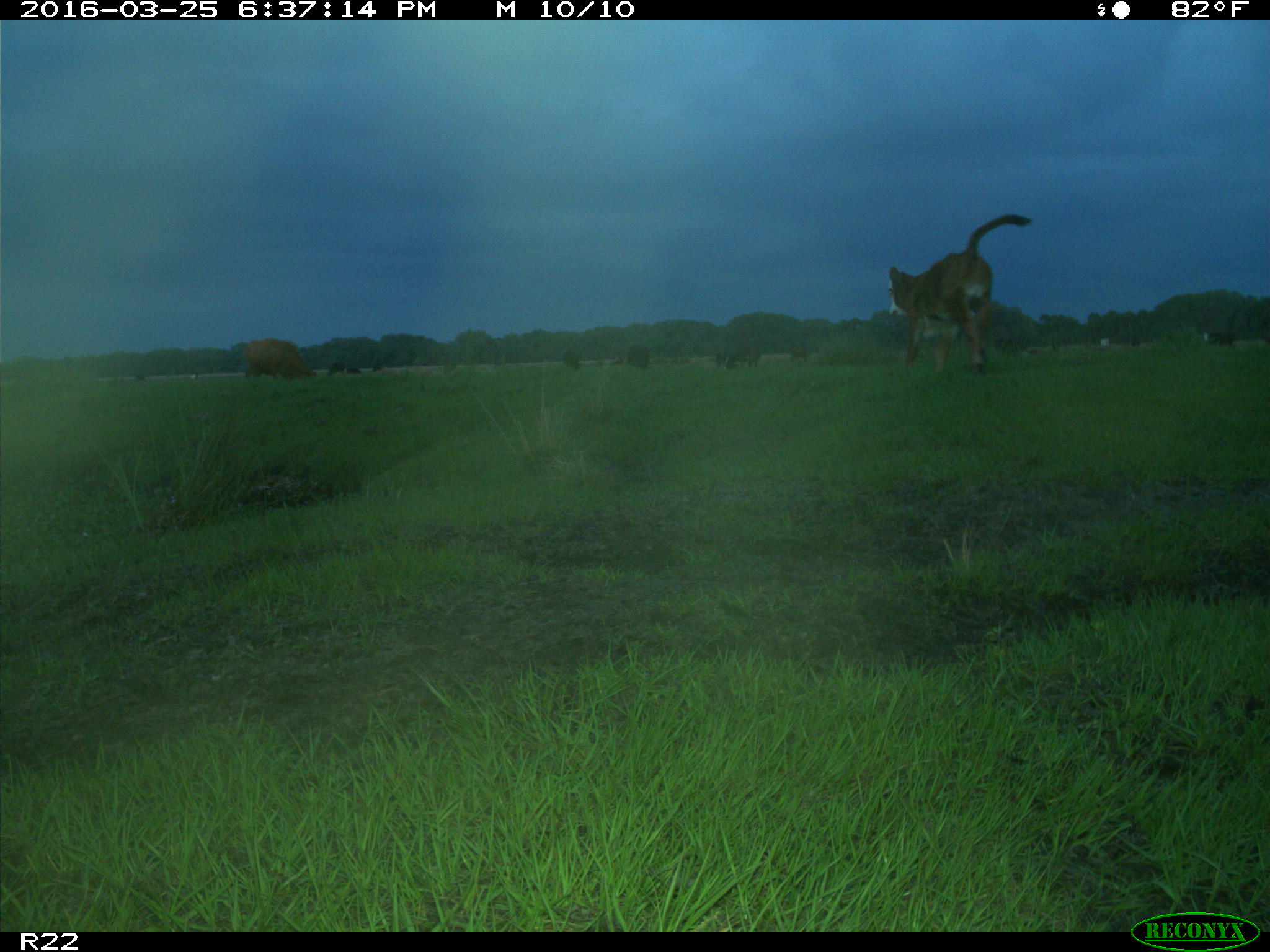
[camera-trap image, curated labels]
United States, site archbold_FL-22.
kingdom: Animalia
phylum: Chordata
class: Mammalia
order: Artiodactyla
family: Bovidae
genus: Bos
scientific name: Bos taurus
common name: domestic cow